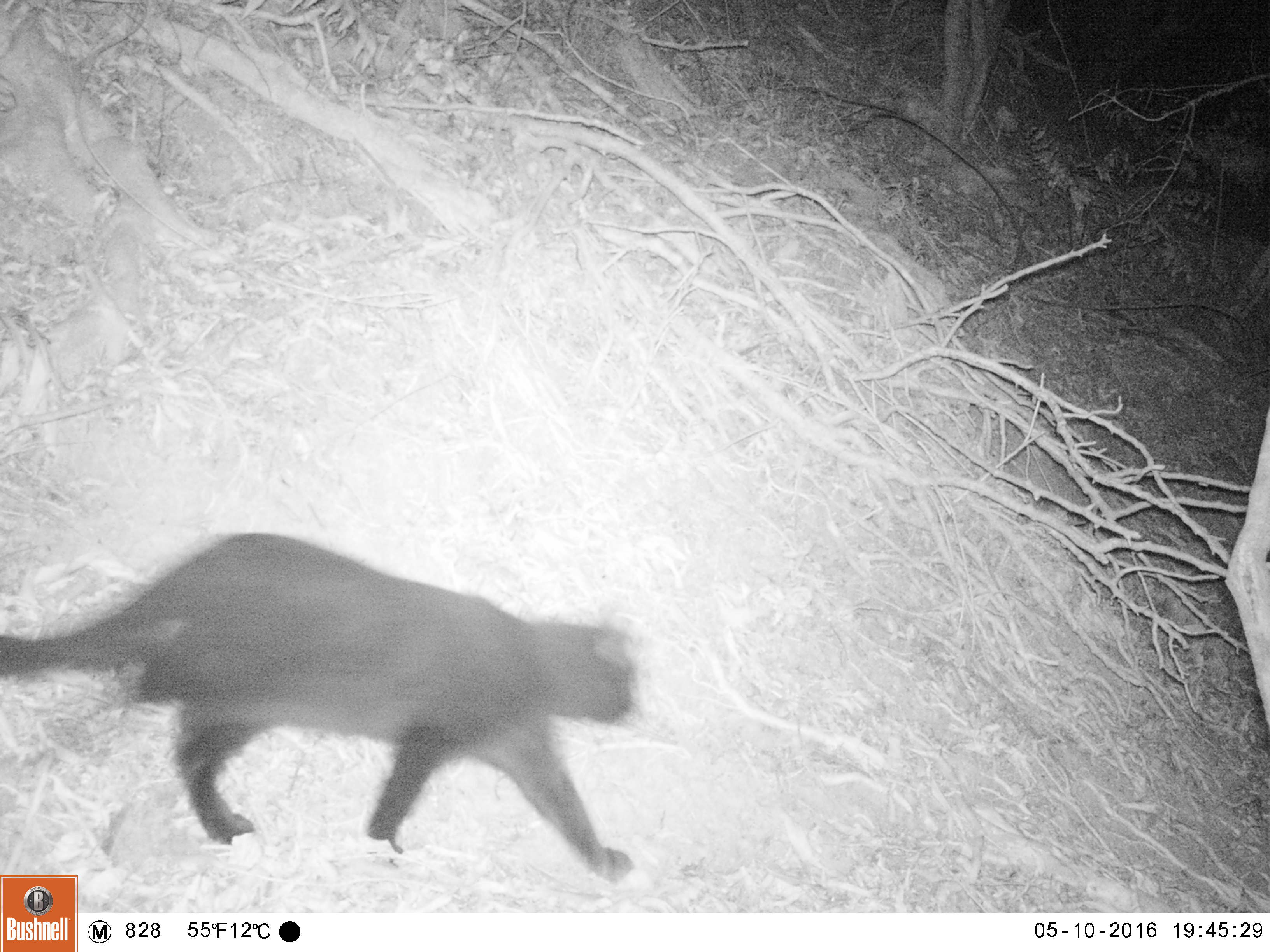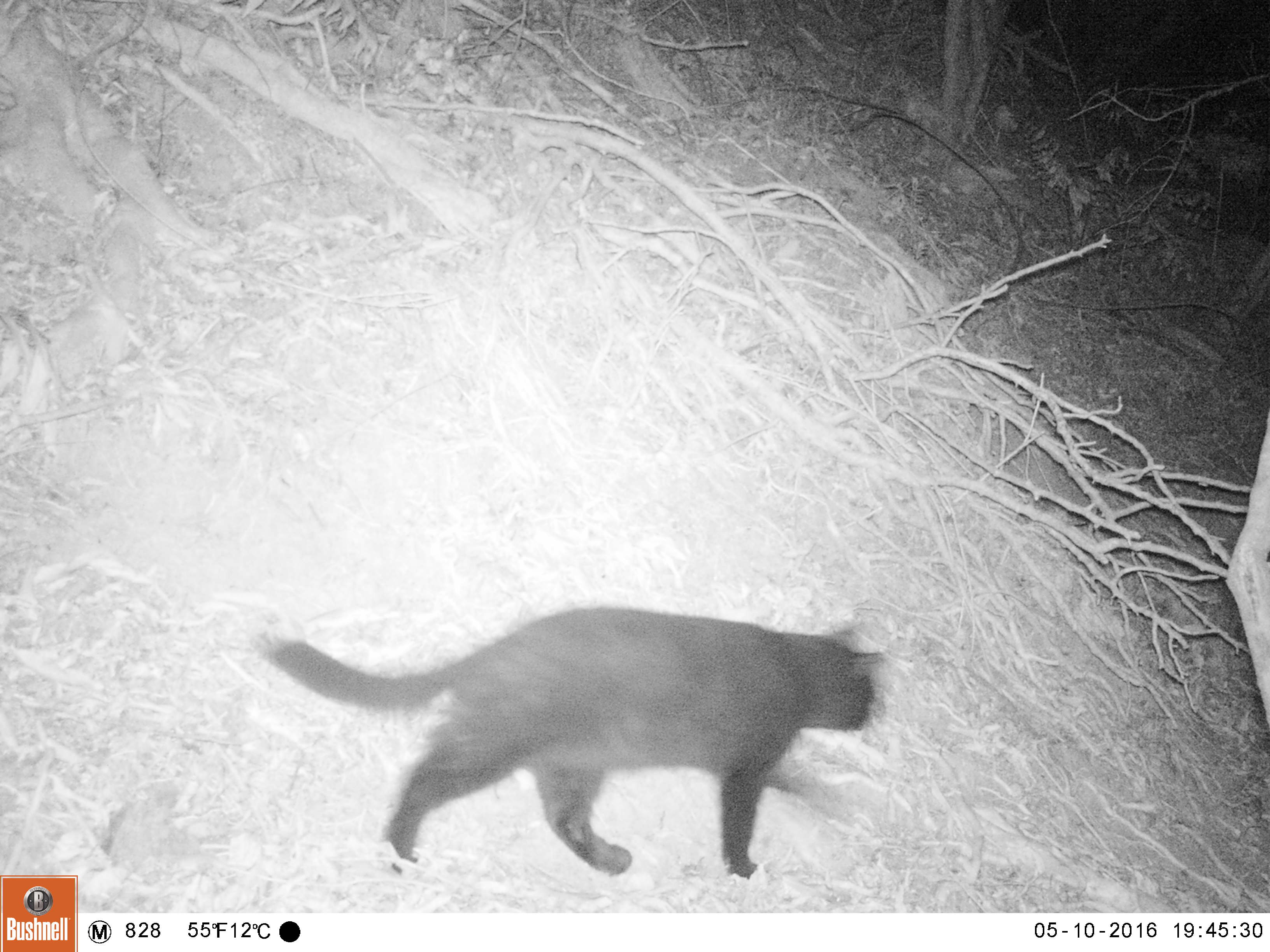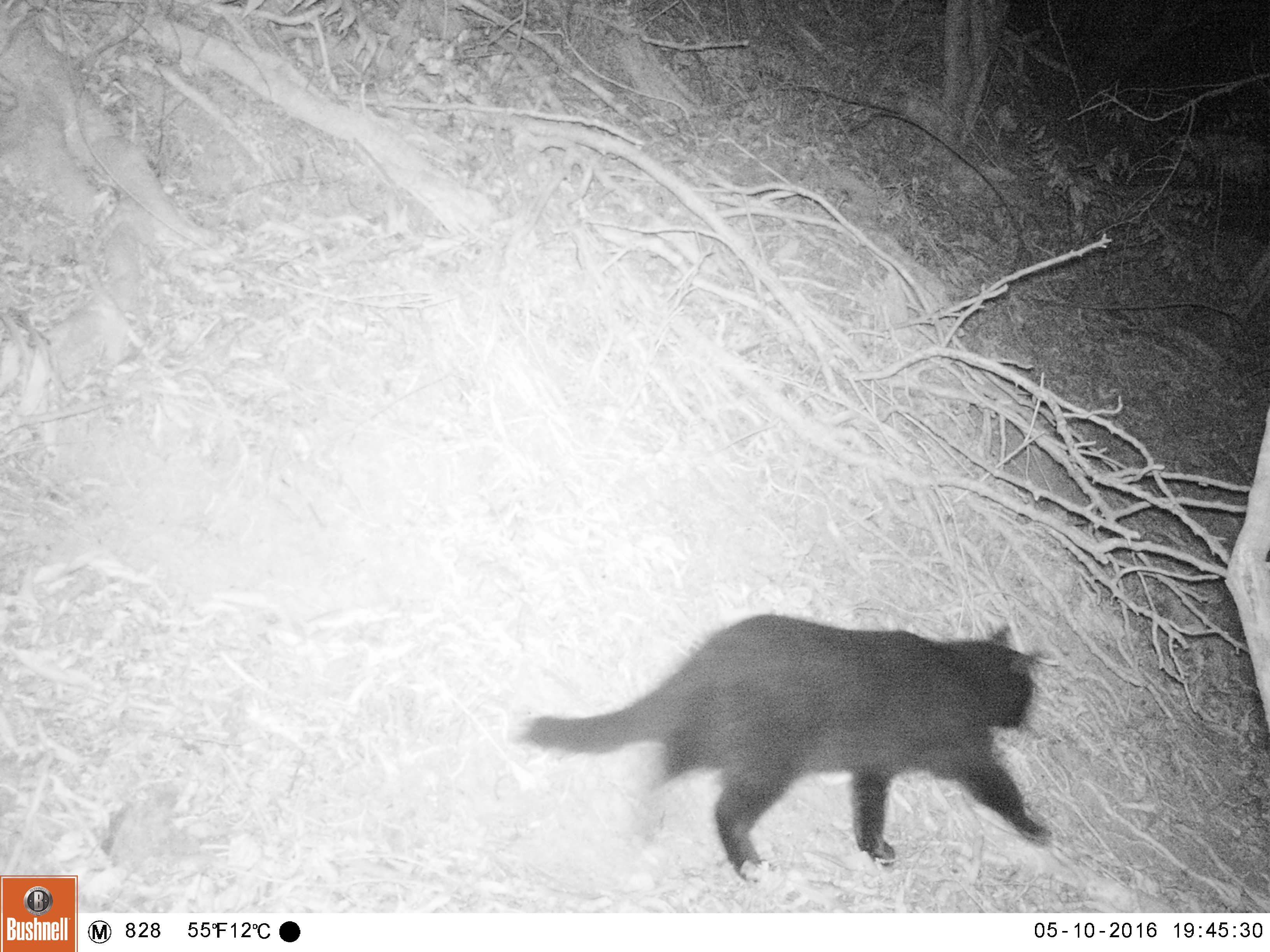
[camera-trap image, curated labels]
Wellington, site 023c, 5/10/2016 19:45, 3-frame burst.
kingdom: Animalia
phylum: Chordata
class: Mammalia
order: Carnivora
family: Felidae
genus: Felis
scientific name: Felis catus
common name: cat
Cat (Felis catus).